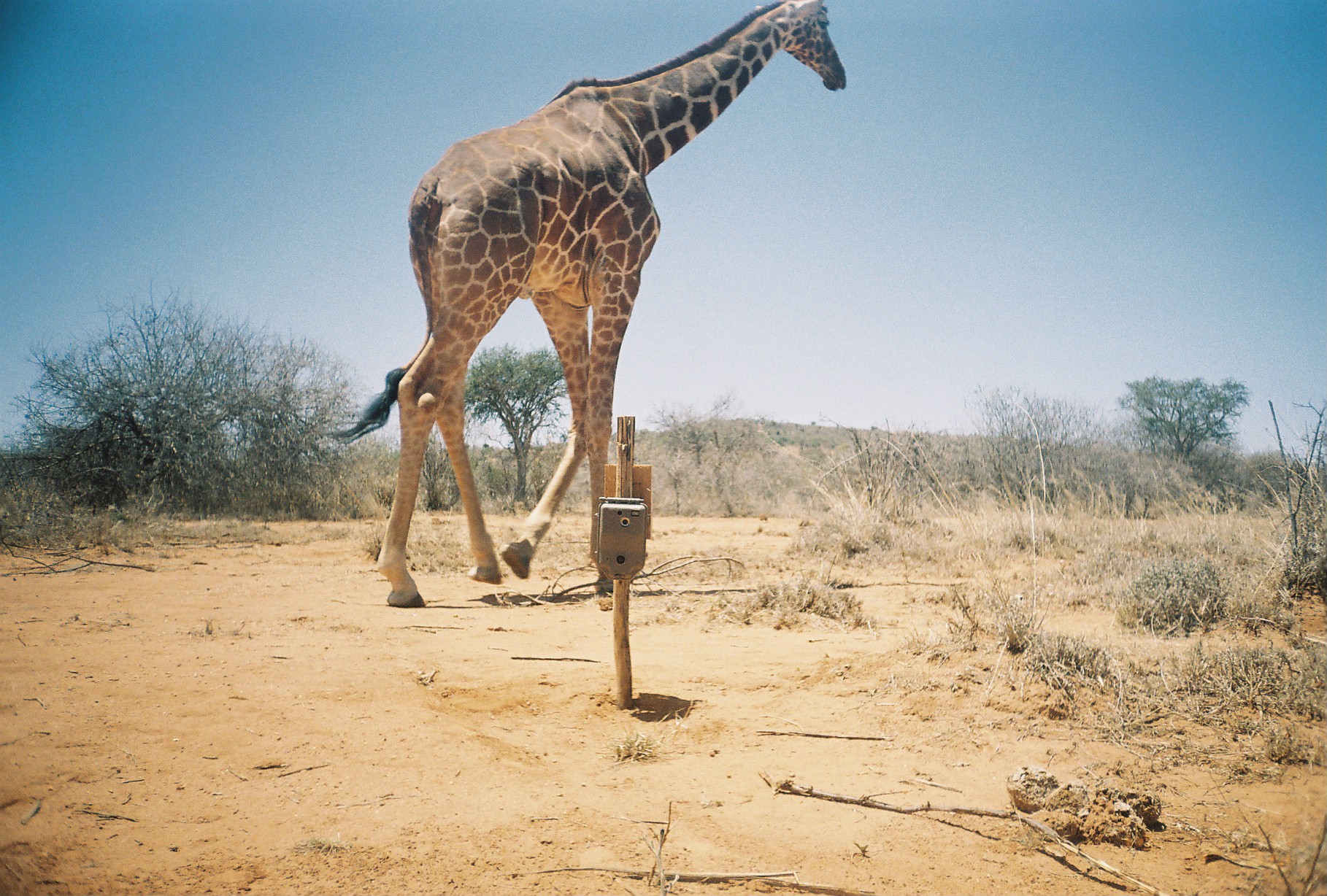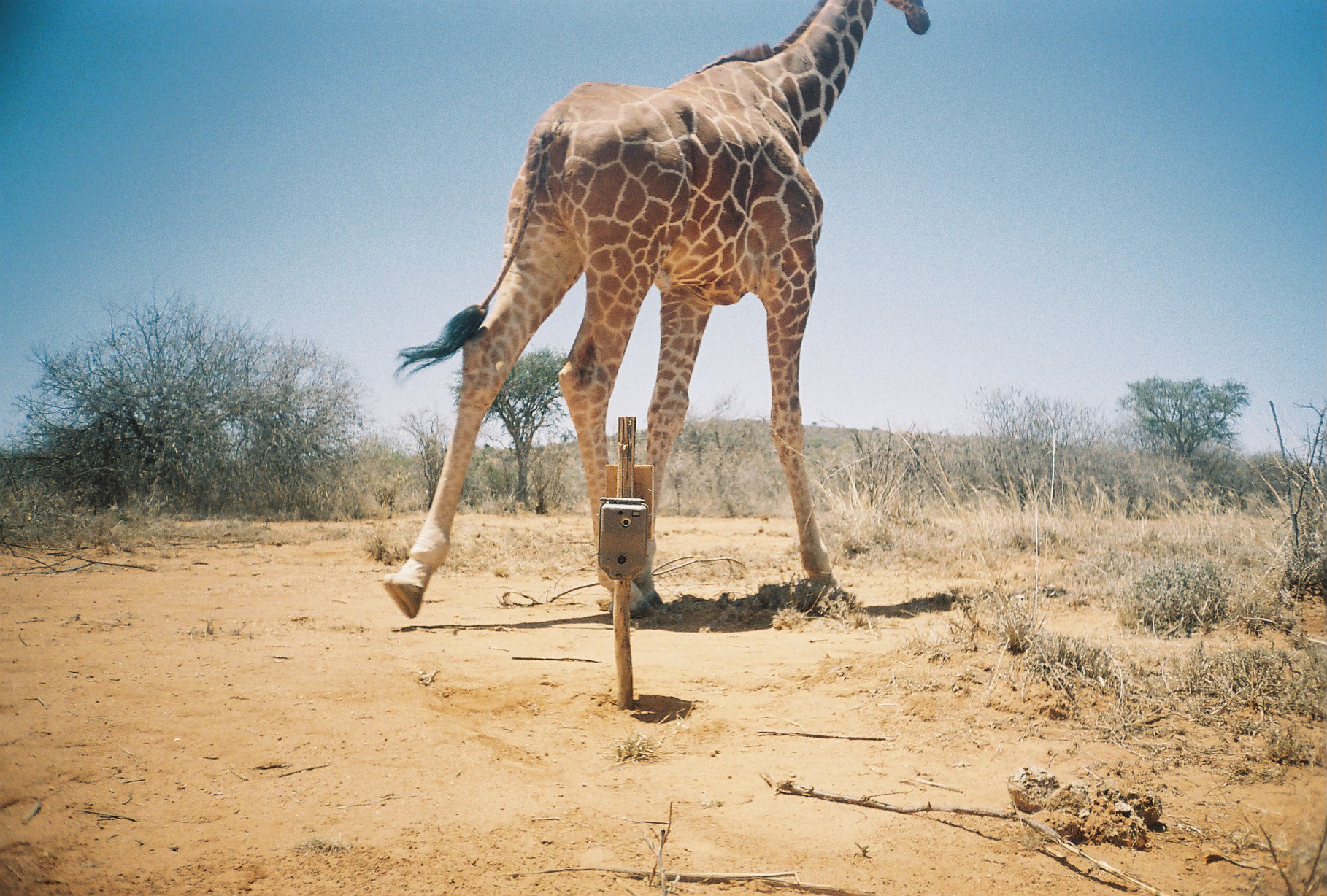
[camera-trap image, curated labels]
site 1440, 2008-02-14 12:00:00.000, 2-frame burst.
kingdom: Animalia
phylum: Chordata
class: Mammalia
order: Artiodactyla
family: Giraffidae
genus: Giraffa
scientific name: Giraffa camelopardalis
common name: giraffe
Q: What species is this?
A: Giraffa camelopardalis (giraffe).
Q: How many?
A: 1.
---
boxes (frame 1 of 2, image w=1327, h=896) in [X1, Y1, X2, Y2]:
giraffa camelopardalis: [319, 0, 849, 608]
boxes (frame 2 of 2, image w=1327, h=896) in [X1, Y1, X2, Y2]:
giraffa camelopardalis: [374, 0, 930, 618]